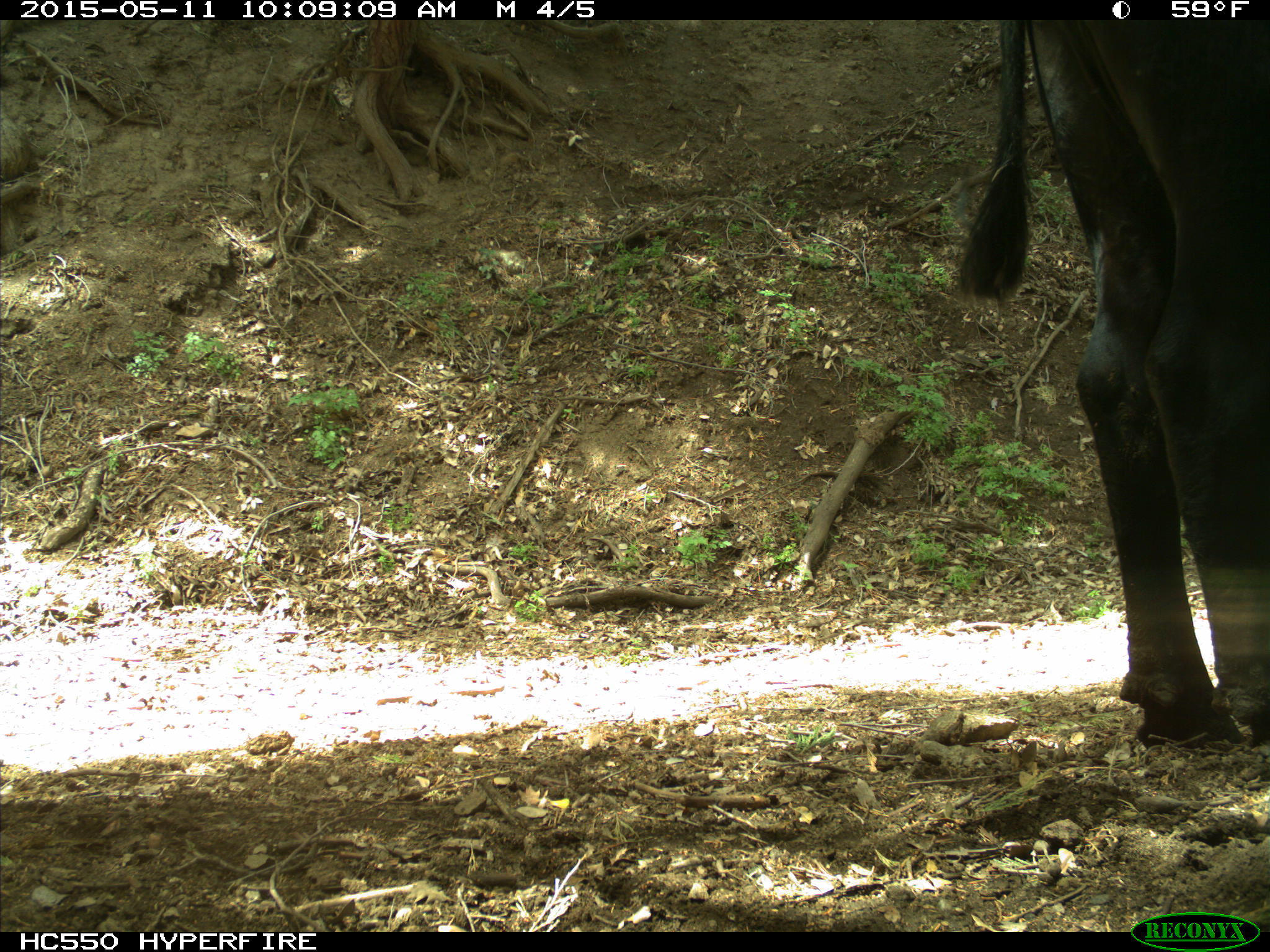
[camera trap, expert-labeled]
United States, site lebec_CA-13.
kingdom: Animalia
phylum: Chordata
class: Mammalia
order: Artiodactyla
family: Bovidae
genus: Bos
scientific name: Bos taurus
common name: domestic cow